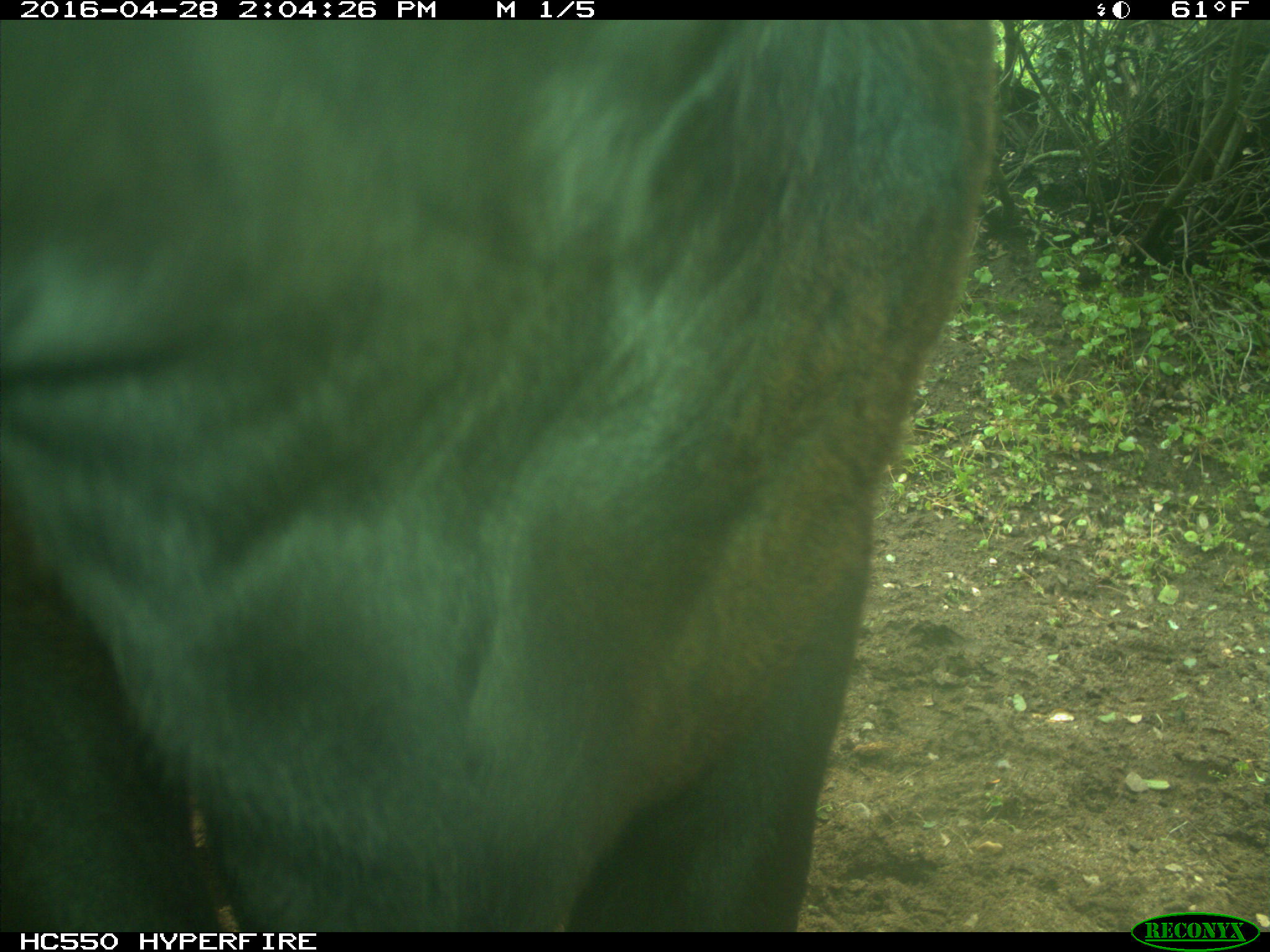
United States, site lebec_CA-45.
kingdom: Animalia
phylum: Chordata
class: Mammalia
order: Artiodactyla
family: Bovidae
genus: Bos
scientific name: Bos taurus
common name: domestic cow